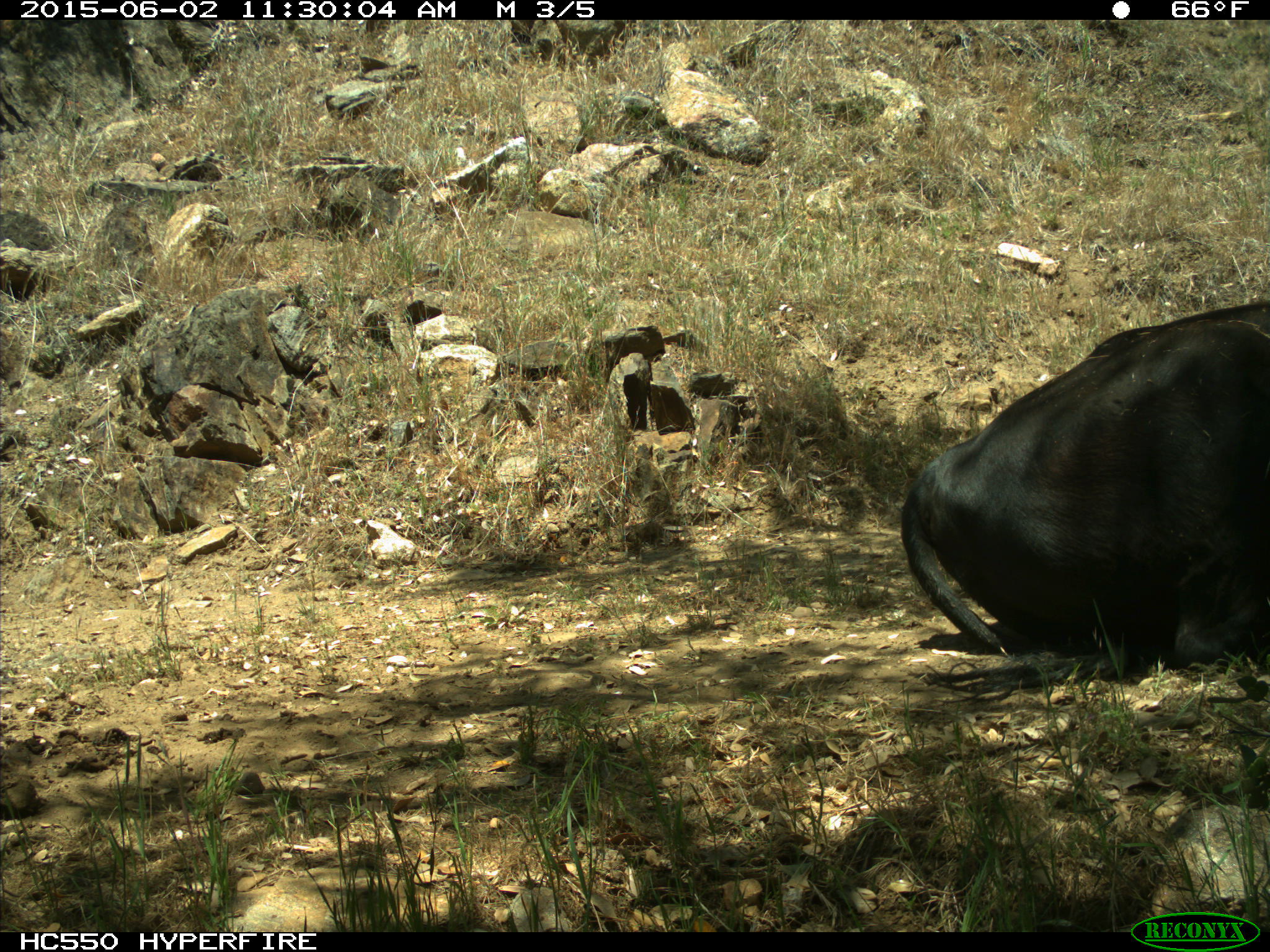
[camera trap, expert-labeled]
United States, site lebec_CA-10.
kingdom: Animalia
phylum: Chordata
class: Mammalia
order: Artiodactyla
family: Bovidae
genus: Bos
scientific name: Bos taurus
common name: domestic cow